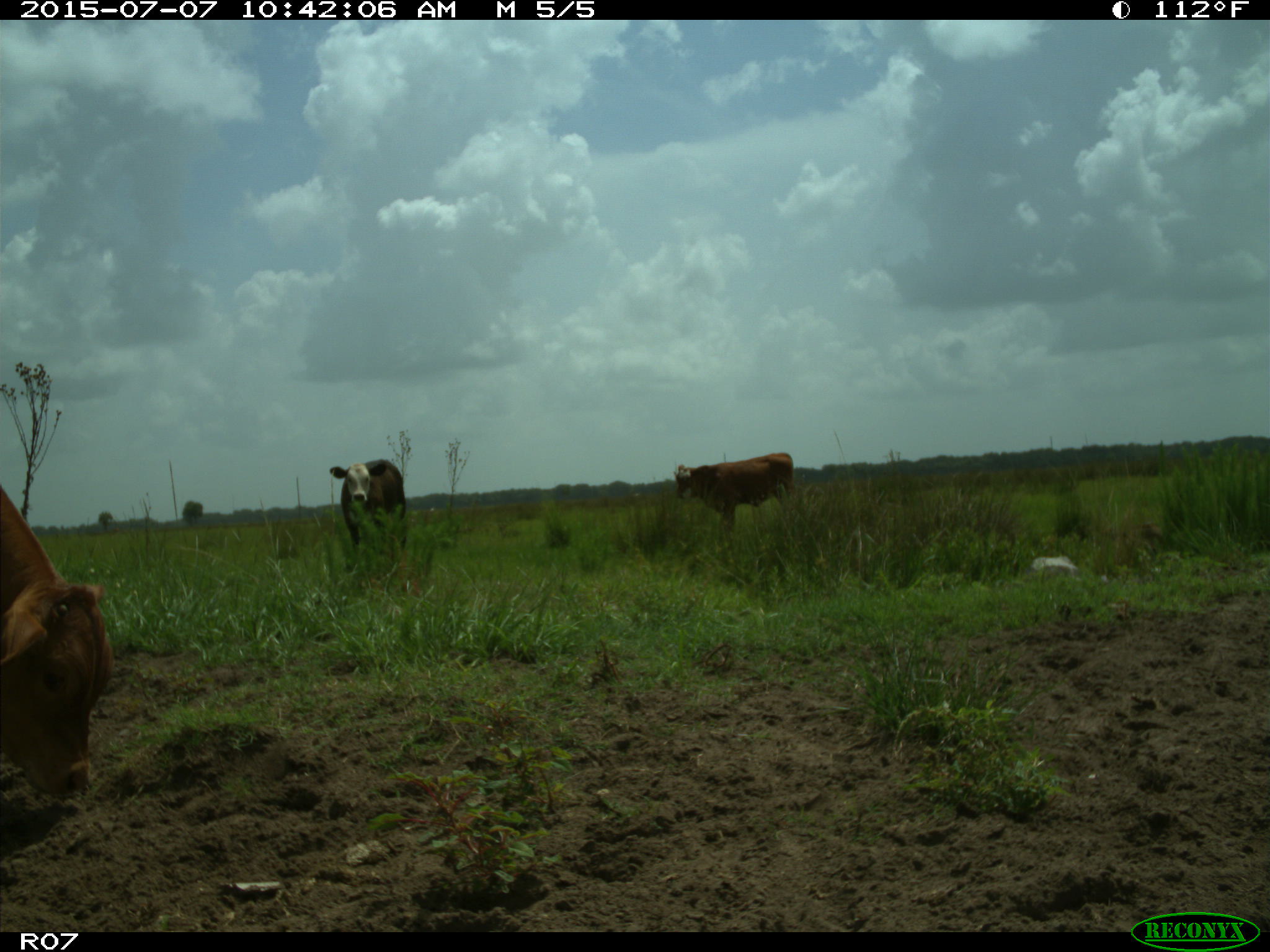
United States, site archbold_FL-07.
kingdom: Animalia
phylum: Chordata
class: Mammalia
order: Artiodactyla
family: Bovidae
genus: Bos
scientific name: Bos taurus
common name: domestic cow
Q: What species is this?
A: Bos taurus (domestic cow).